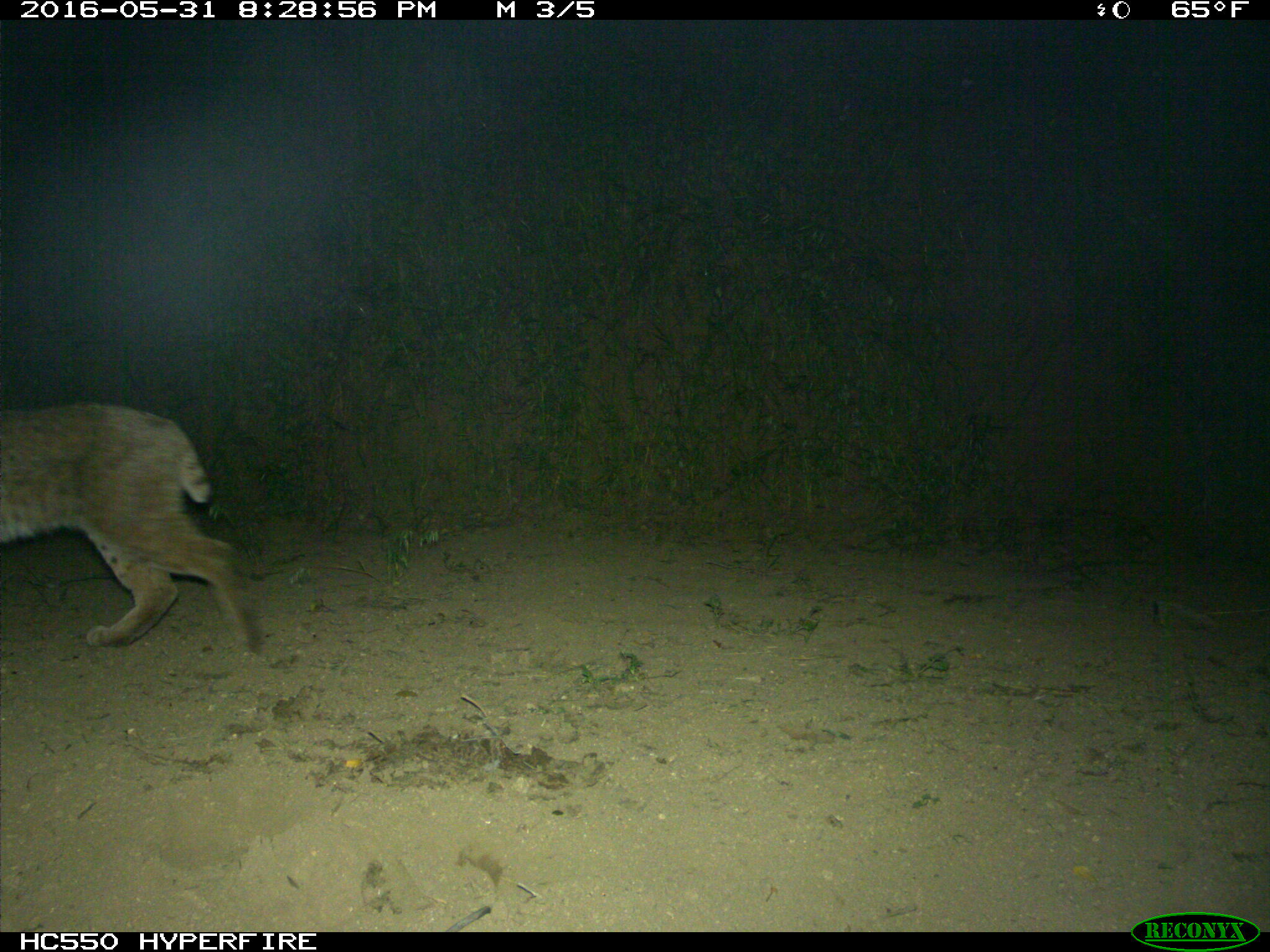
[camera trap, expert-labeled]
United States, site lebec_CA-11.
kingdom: Animalia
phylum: Chordata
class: Mammalia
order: Carnivora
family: Felidae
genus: Lynx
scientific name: Lynx rufus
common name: bobcat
Lynx rufus (bobcat).